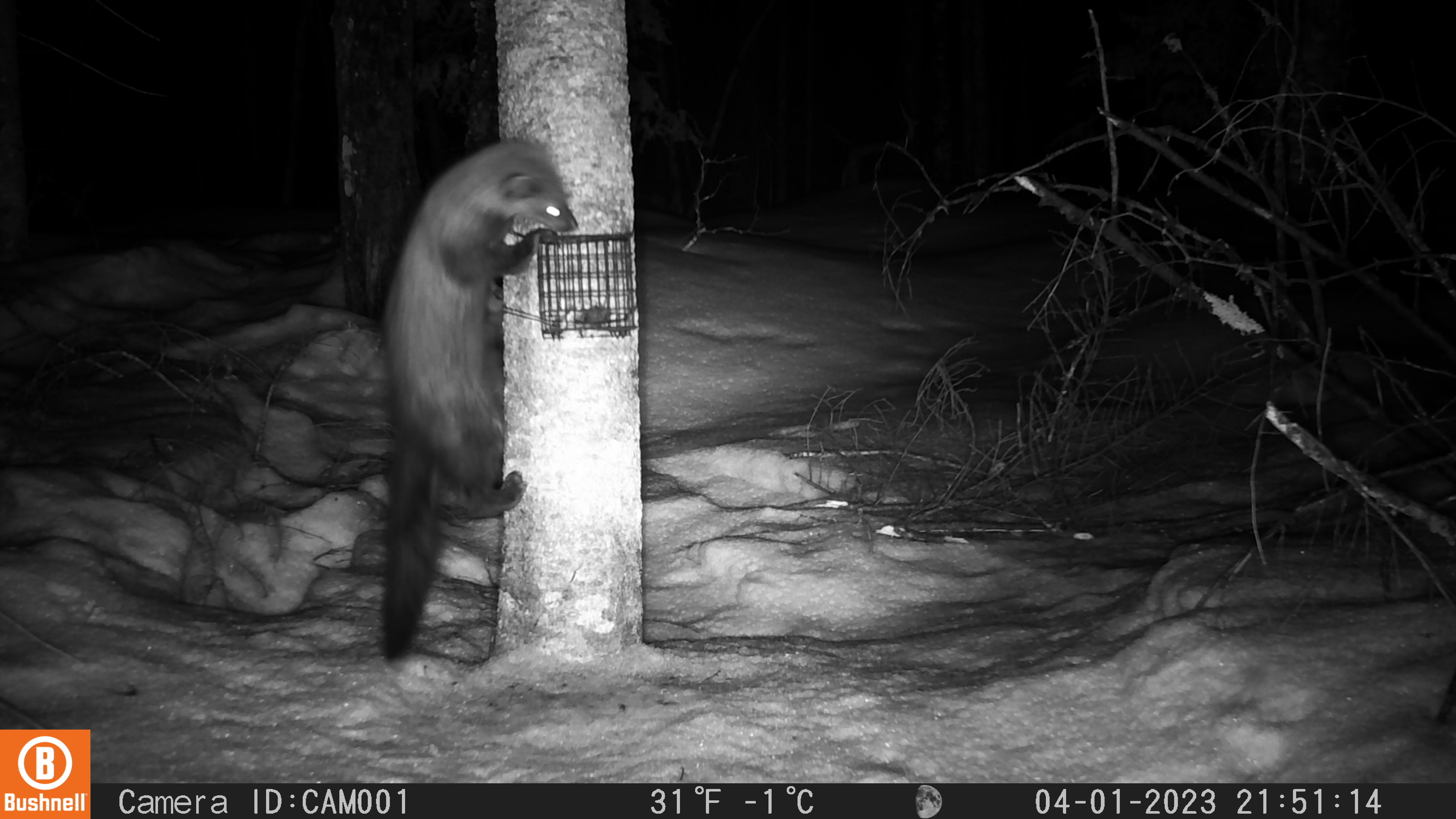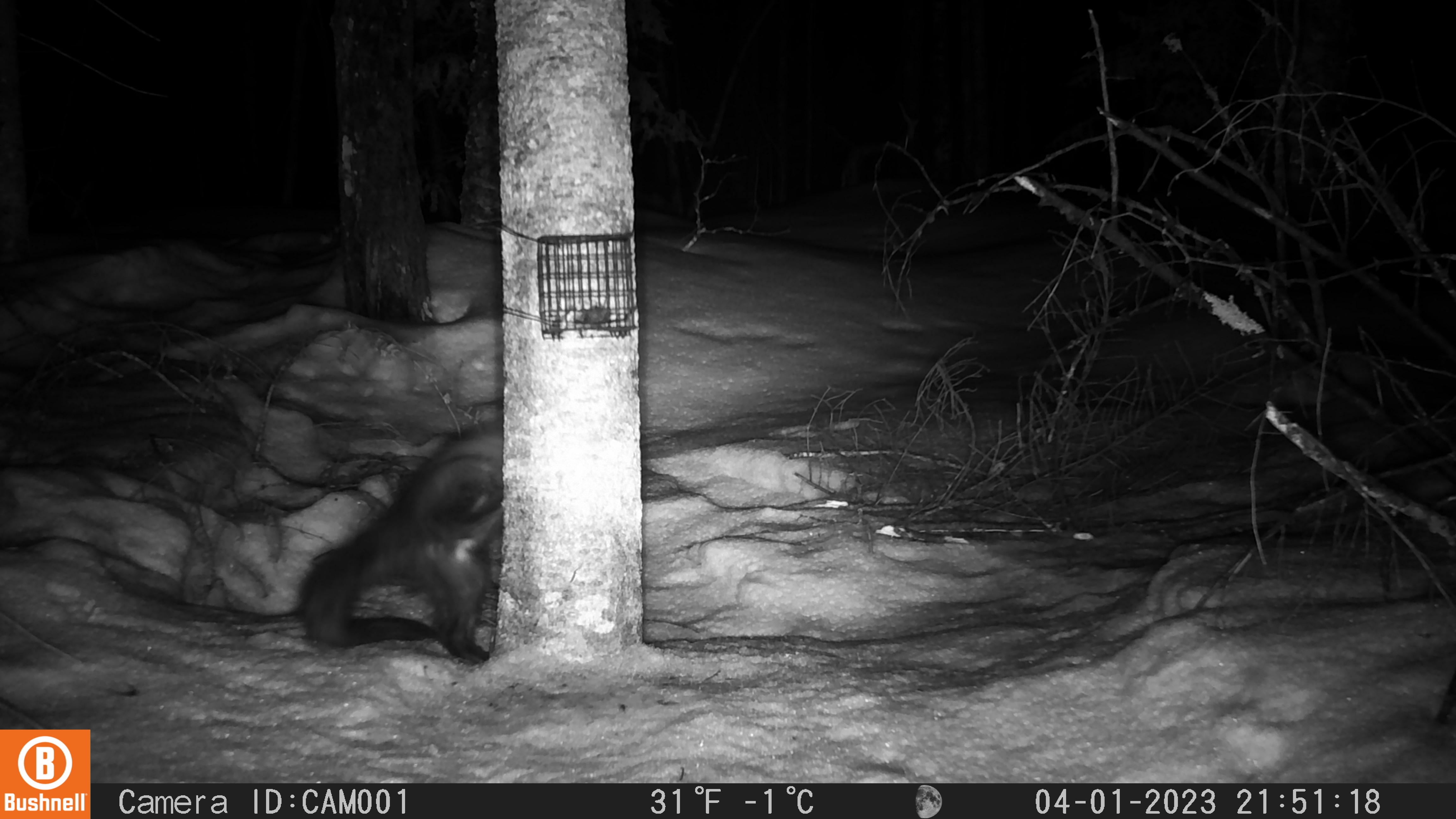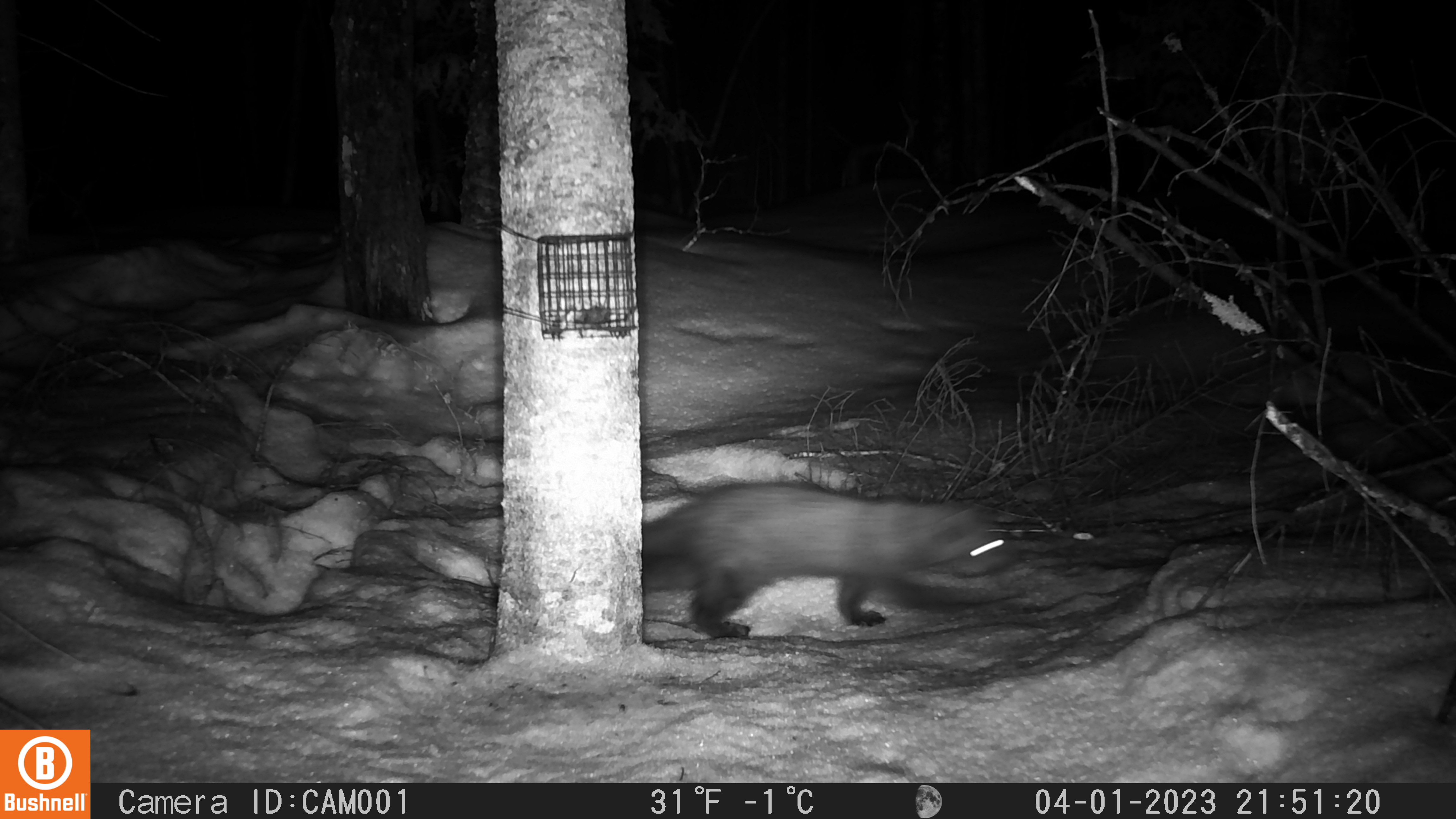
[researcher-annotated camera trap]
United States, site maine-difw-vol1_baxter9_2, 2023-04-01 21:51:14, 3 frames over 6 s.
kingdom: Animalia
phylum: Chordata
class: Mammalia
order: Carnivora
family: Mustelidae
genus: Pekania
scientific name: Pekania pennanti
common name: fisher